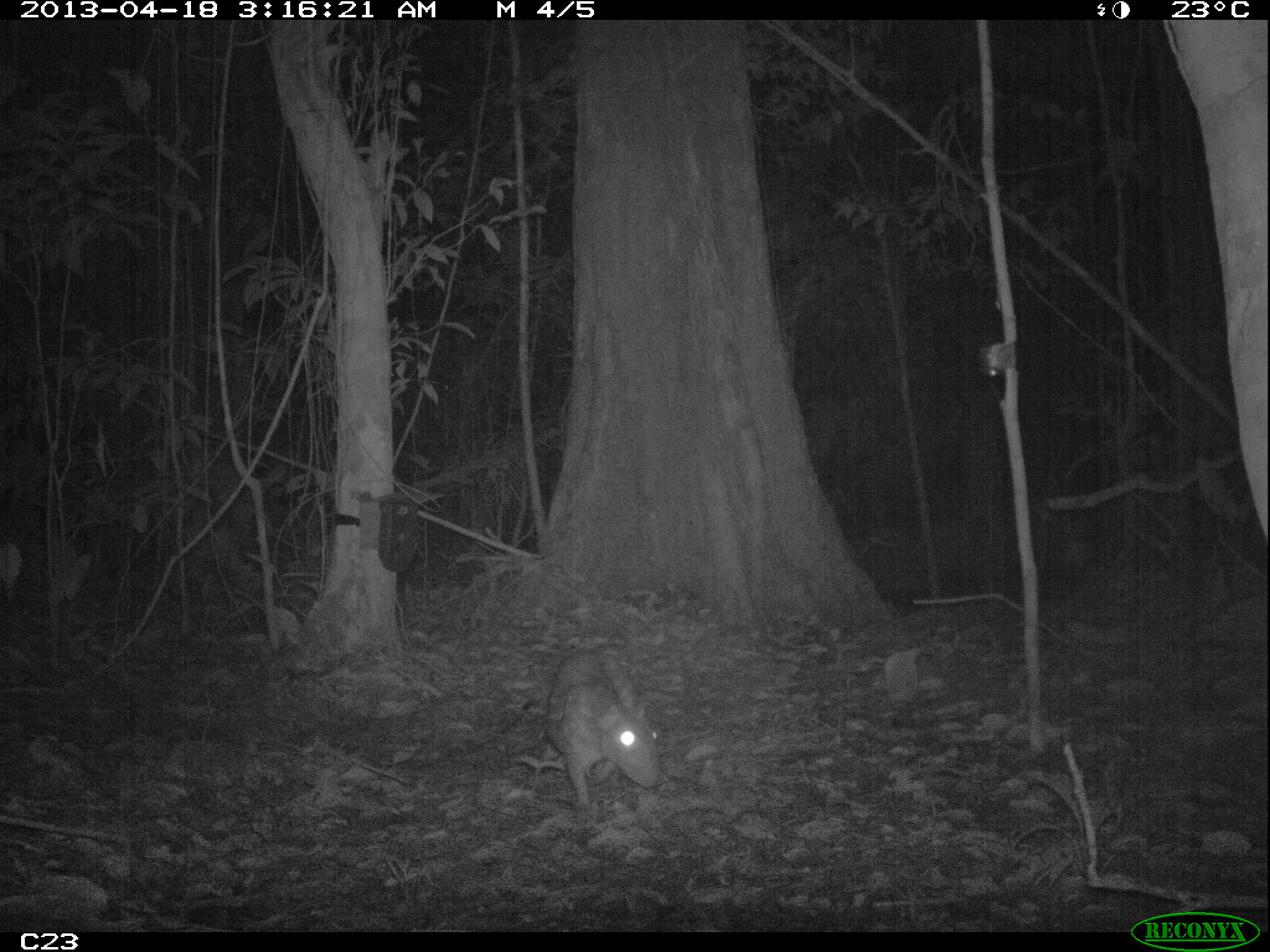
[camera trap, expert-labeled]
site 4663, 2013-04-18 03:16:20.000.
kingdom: Animalia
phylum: Chordata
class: Mammalia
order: Rodentia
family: Cuniculidae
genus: Cuniculus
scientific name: Cuniculus paca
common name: spotted paca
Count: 1.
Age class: adult.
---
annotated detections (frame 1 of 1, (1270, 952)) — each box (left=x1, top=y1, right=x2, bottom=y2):
cuniculus paca: (left=543, top=644, right=664, bottom=810)